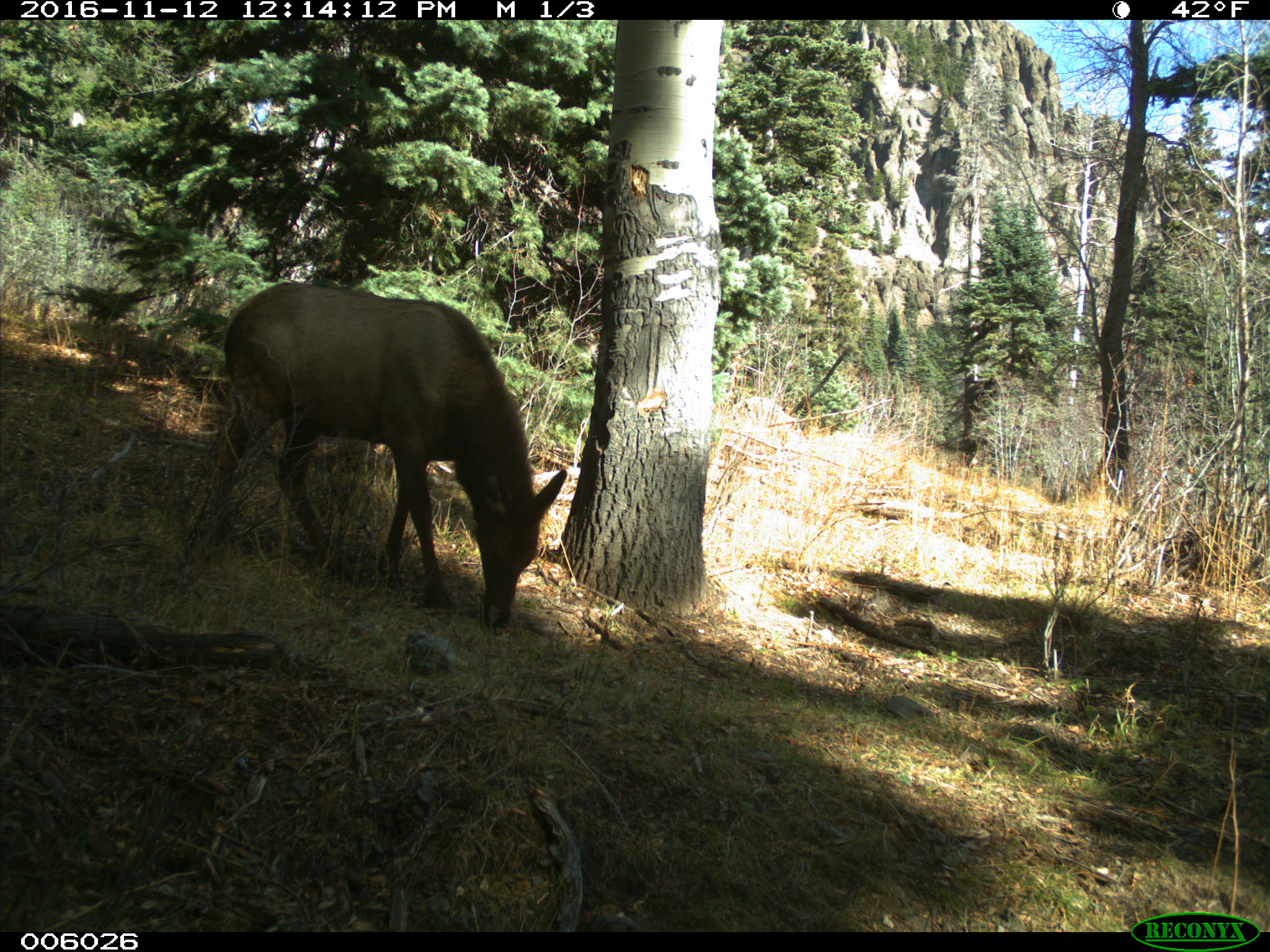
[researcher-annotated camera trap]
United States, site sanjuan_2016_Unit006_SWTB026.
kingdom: Animalia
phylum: Chordata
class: Mammalia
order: Artiodactyla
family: Cervidae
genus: Cervus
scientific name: Cervus elaphus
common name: red deer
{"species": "Cervus elaphus (red deer)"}